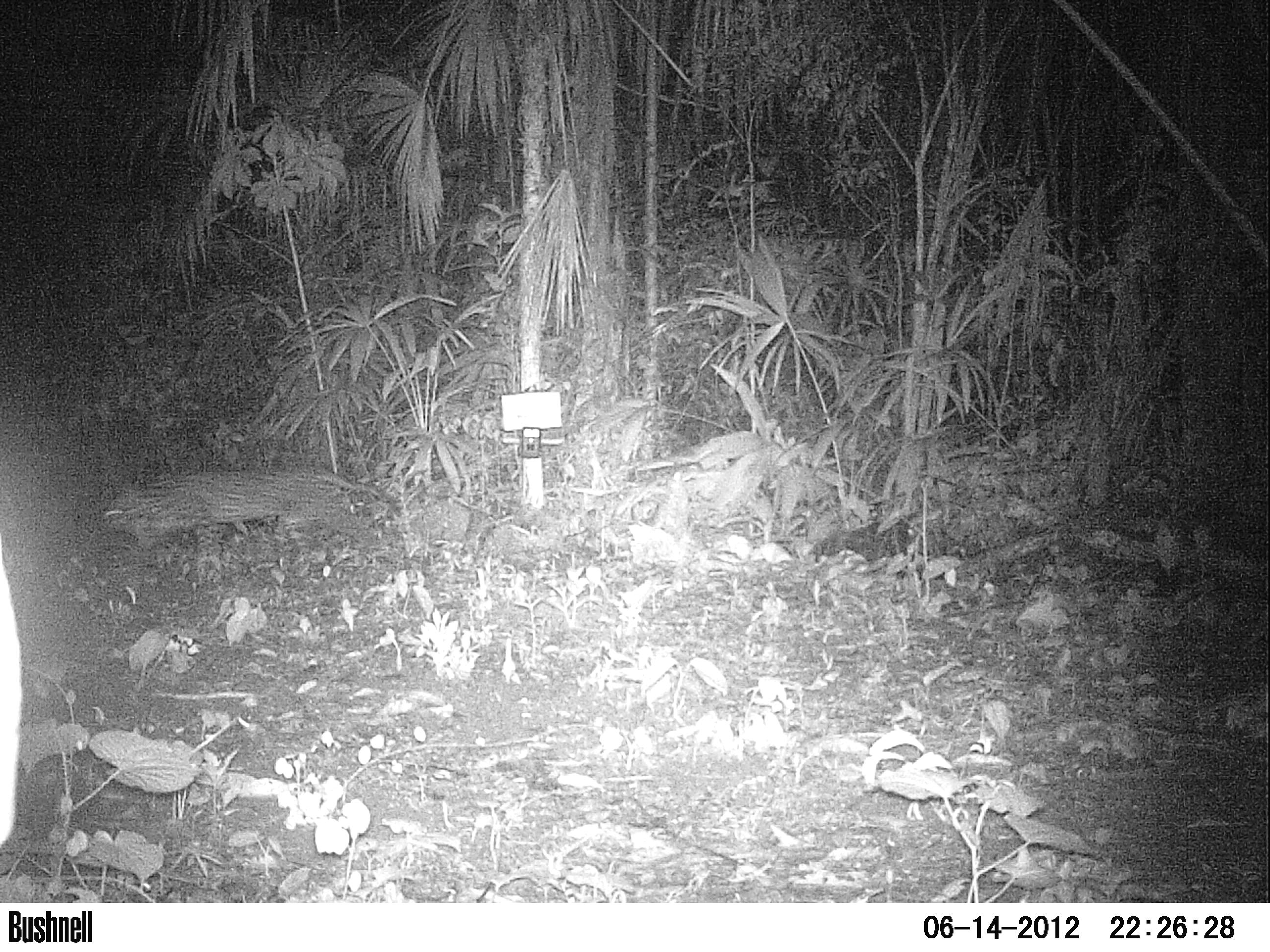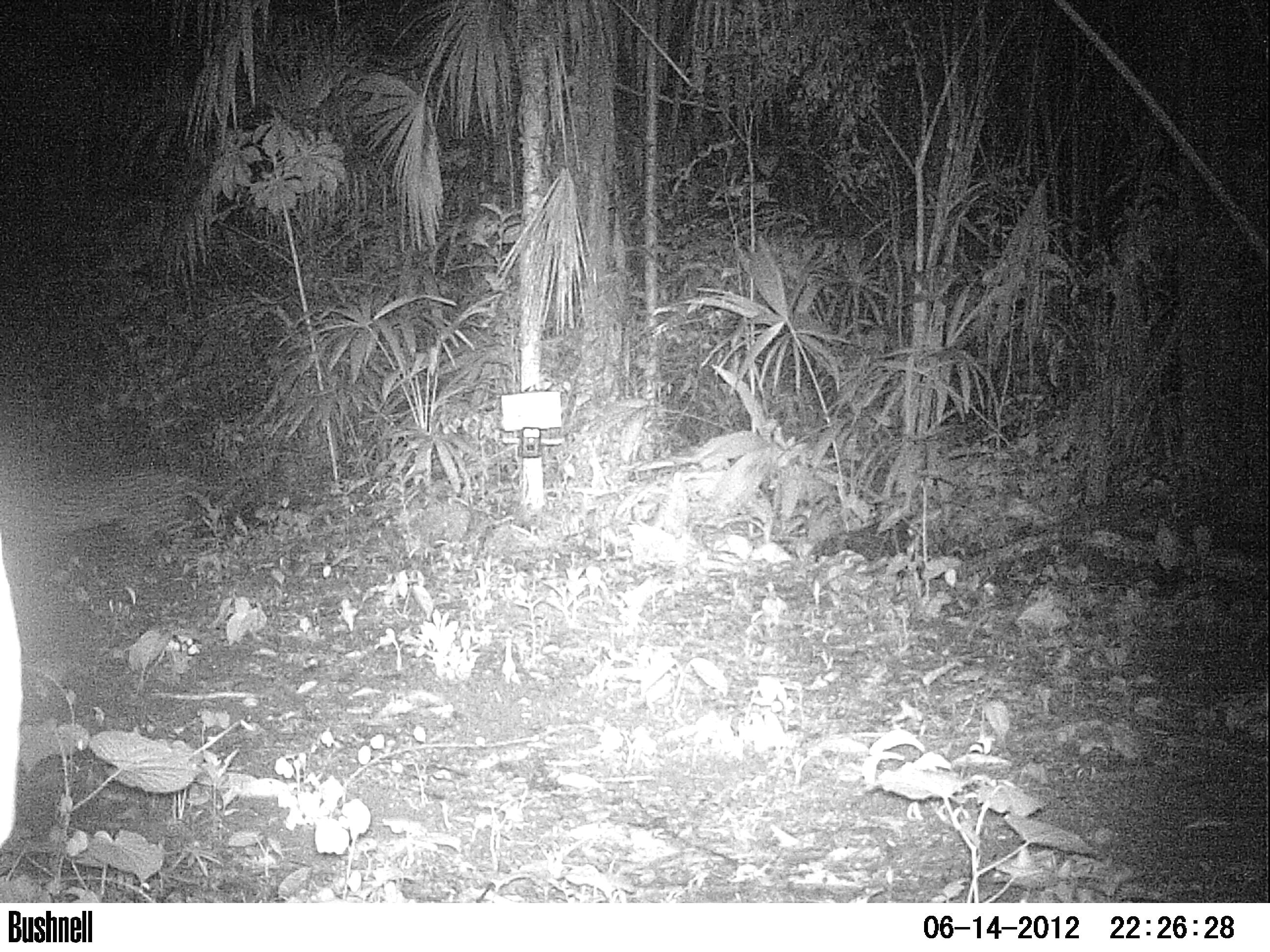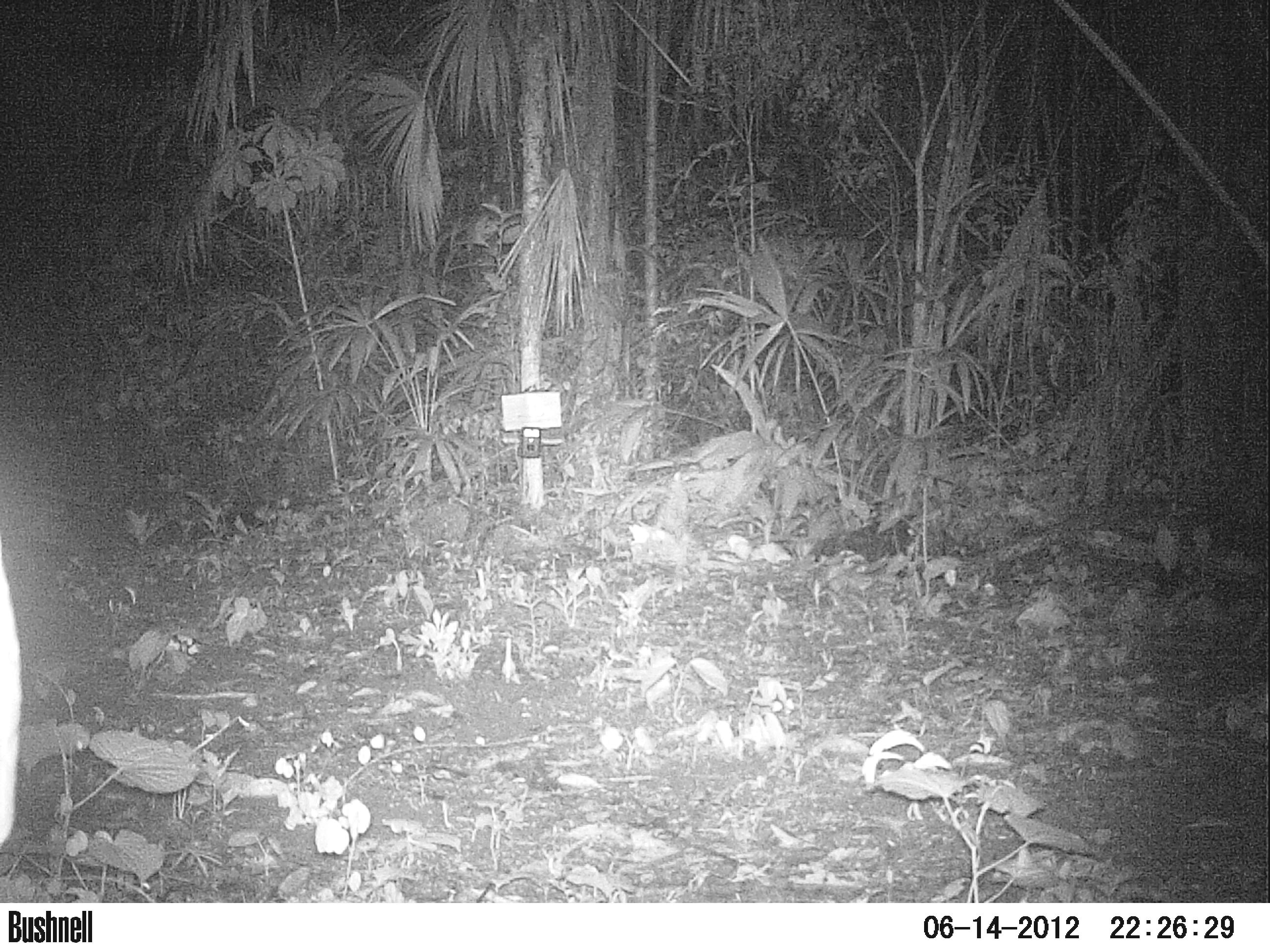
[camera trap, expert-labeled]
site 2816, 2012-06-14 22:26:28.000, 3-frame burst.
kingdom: Animalia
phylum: Chordata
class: Mammalia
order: Carnivora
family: Felidae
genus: Leopardus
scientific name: Leopardus pardalis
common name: ocelot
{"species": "Leopardus pardalis (ocelot)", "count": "1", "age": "adult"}